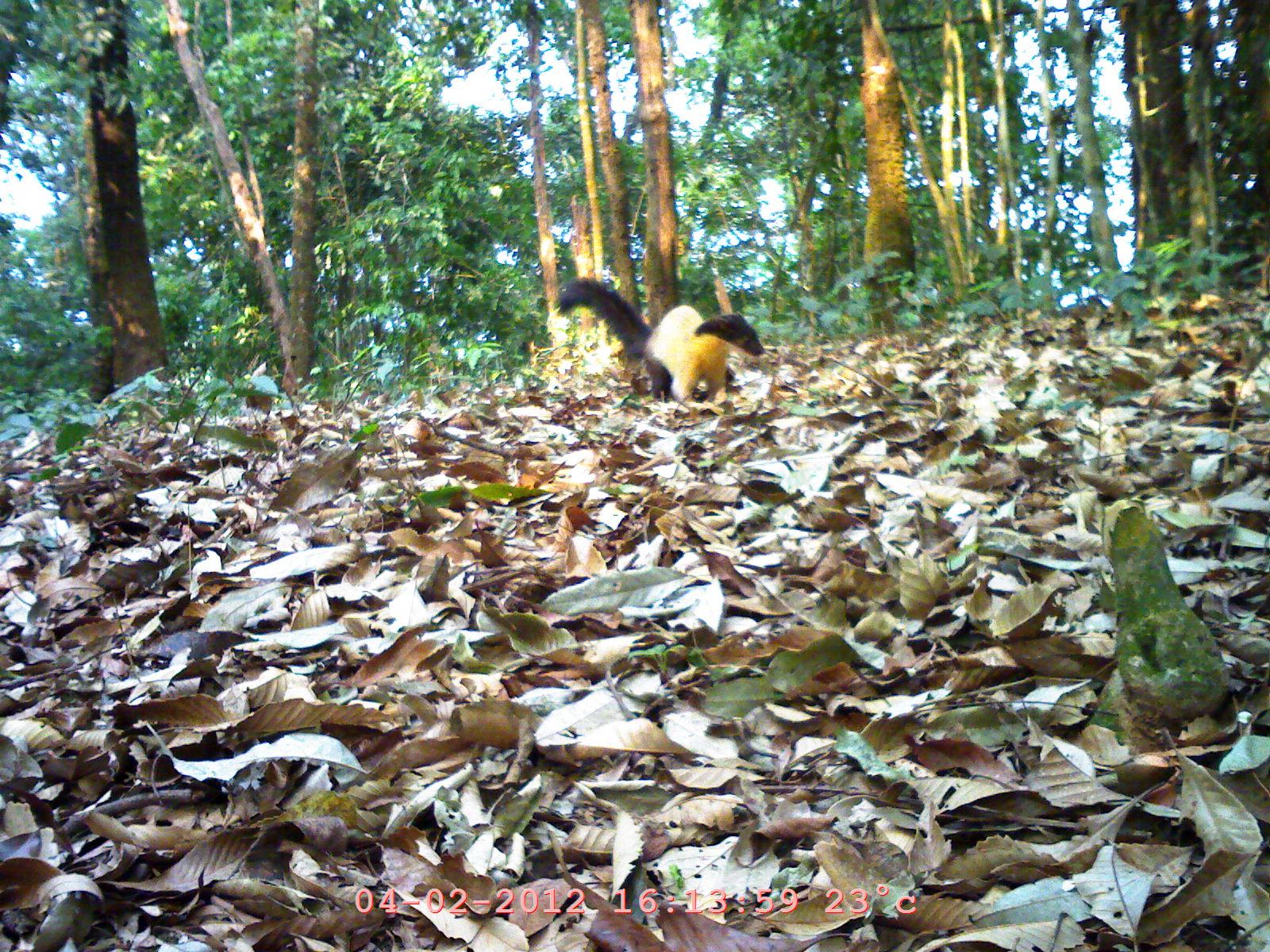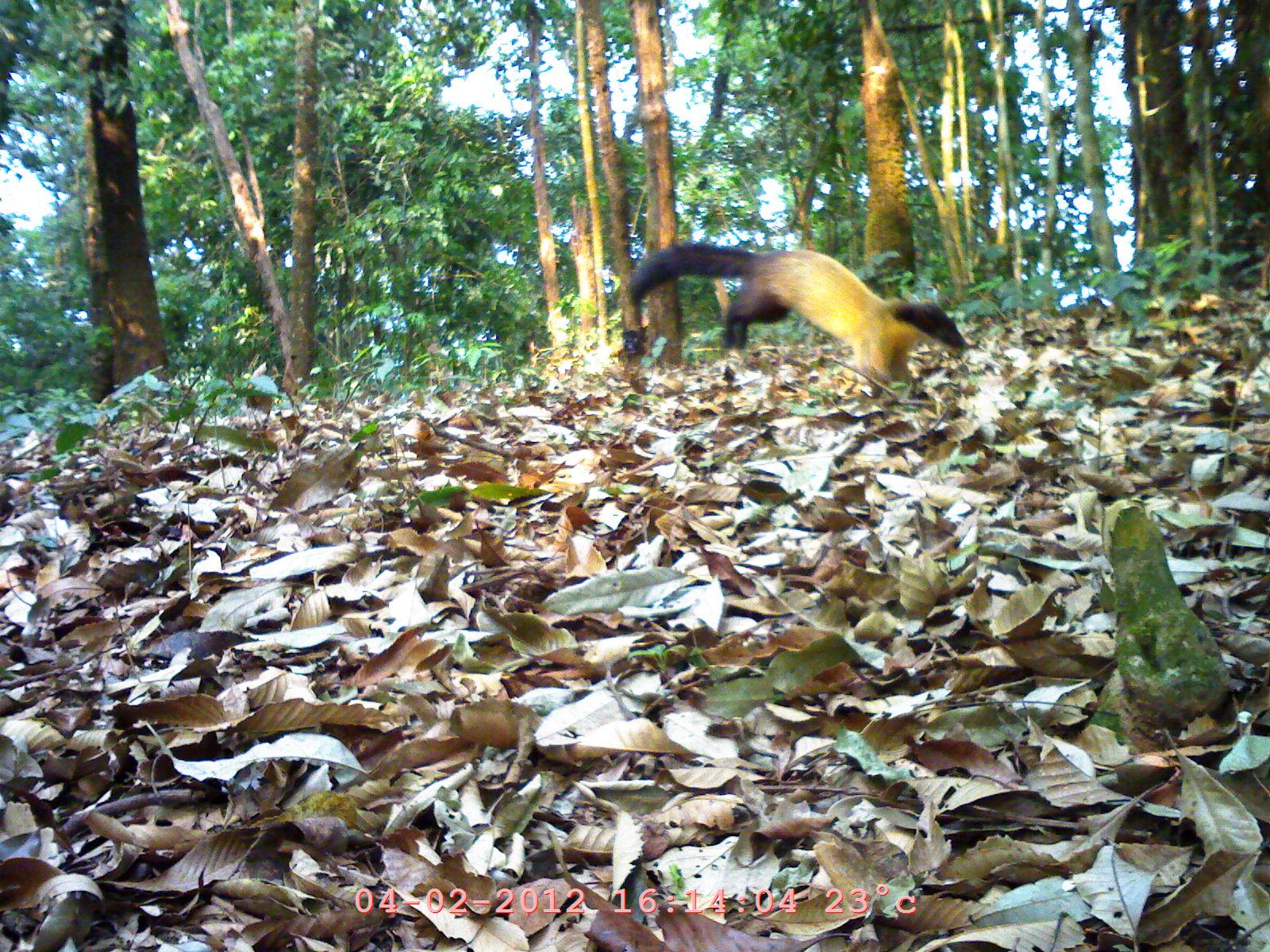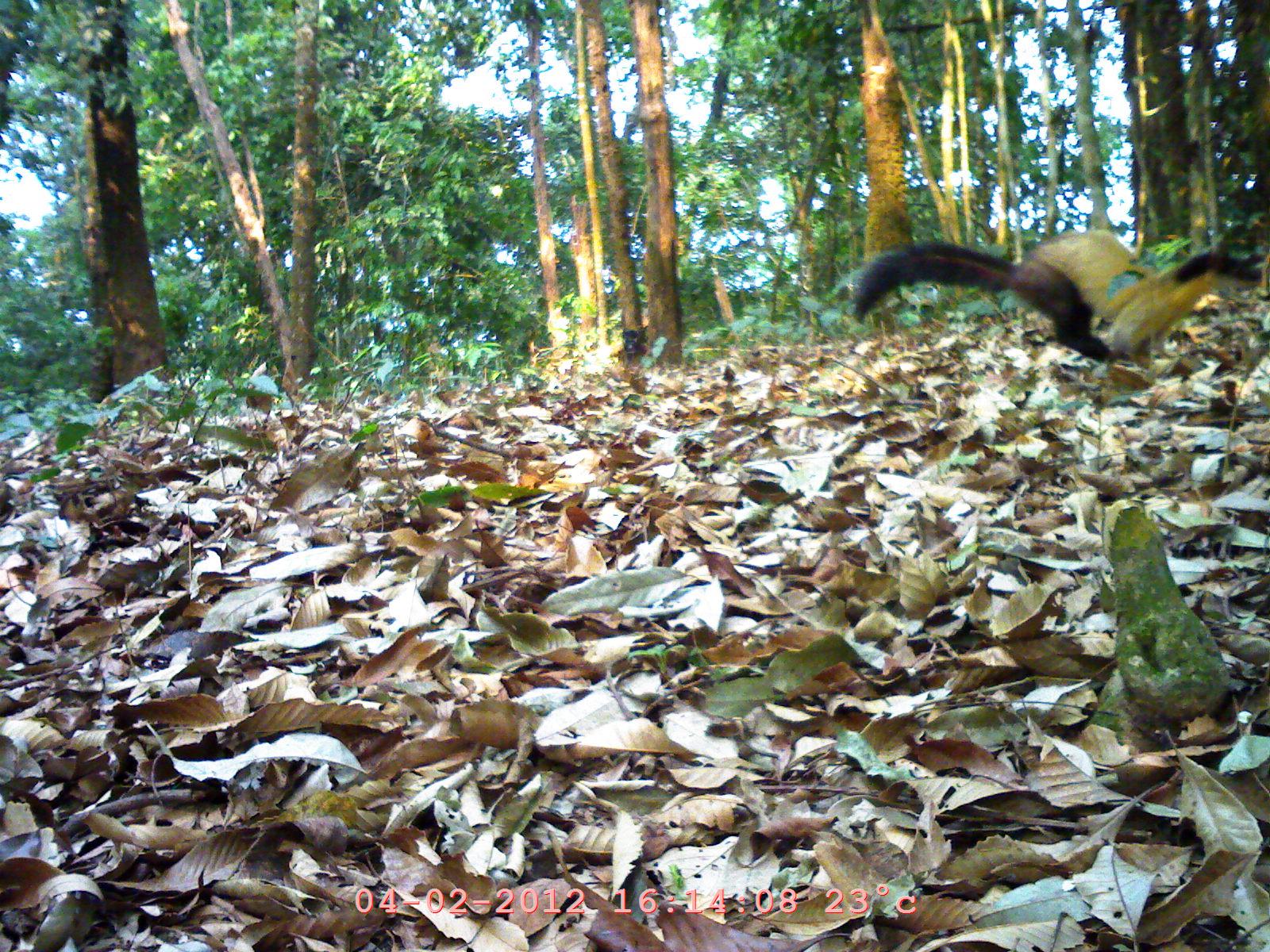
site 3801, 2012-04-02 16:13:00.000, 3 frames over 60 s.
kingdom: Animalia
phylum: Chordata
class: Mammalia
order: Carnivora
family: Mustelidae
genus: Martes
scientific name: Martes flavigula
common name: yellow-throated marten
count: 1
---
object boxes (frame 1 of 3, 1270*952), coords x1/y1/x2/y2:
martes flavigula: 550/275/765/412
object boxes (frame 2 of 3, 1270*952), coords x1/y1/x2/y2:
martes flavigula: 623/239/971/410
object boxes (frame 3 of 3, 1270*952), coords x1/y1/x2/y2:
martes flavigula: 848/226/1270/367